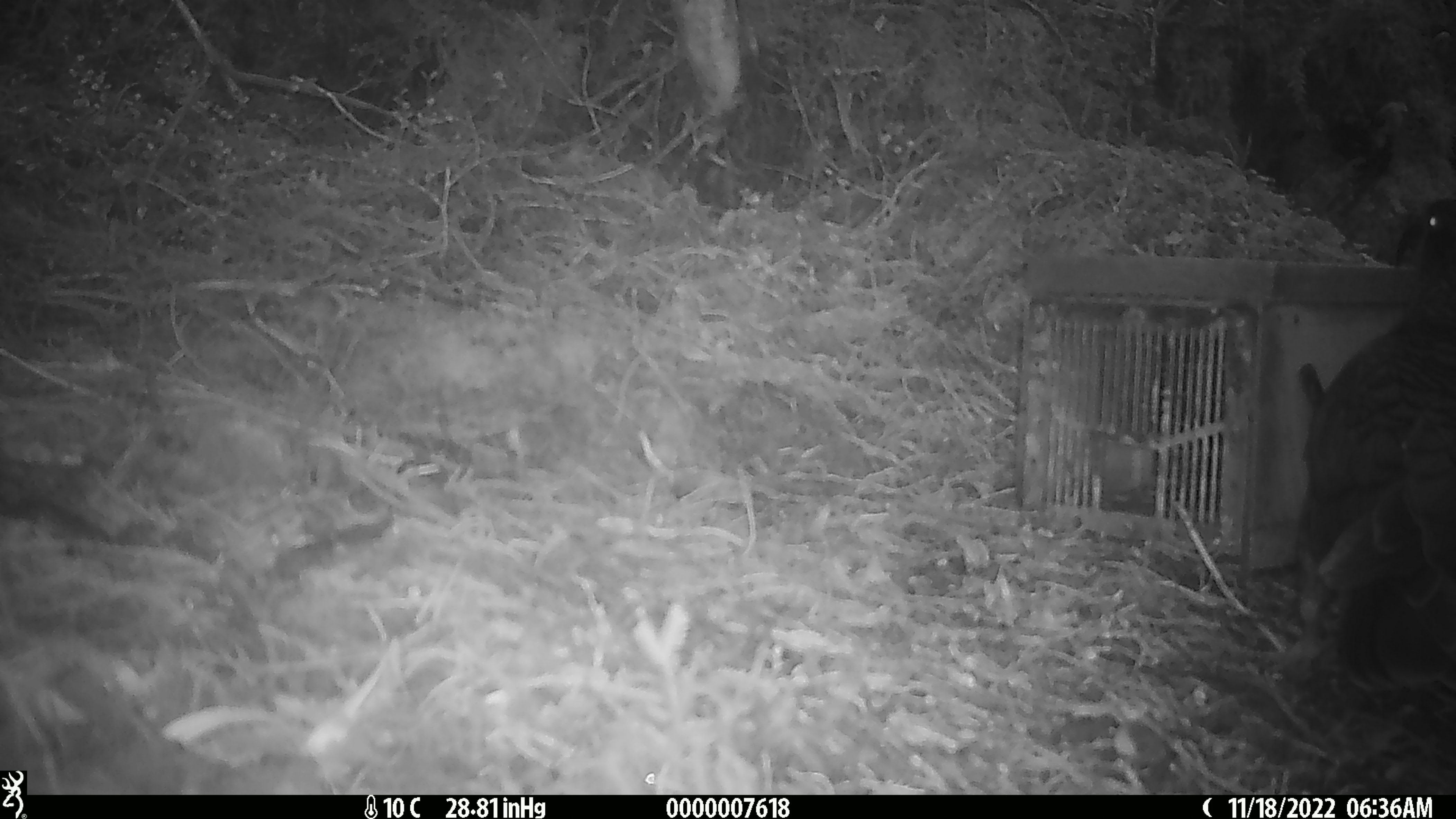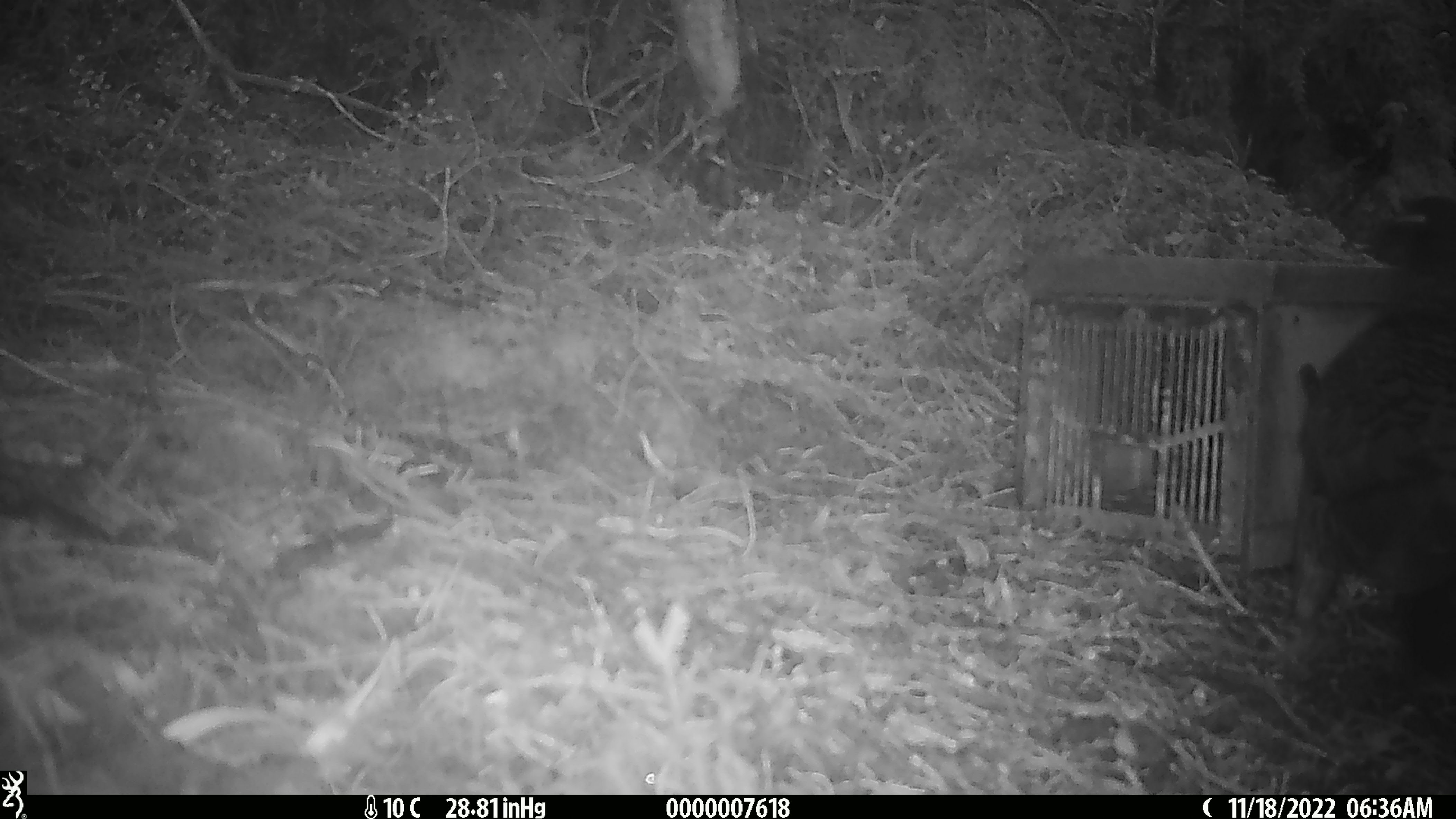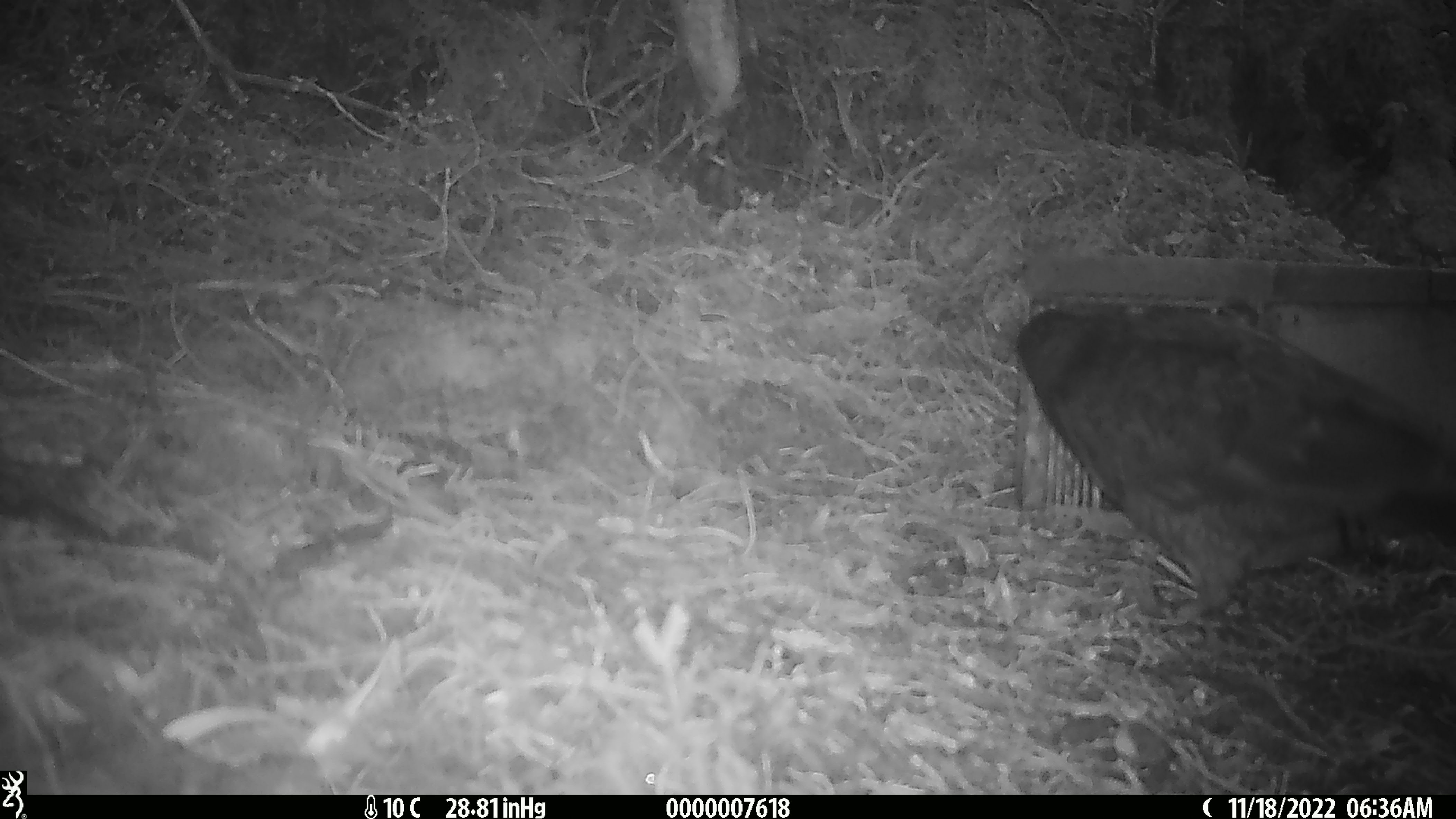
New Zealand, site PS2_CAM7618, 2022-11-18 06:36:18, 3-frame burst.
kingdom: Animalia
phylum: Chordata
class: Aves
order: Psittaciformes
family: Strigopidae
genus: Nestor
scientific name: Nestor notabilis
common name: kea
Kea (Nestor notabilis).